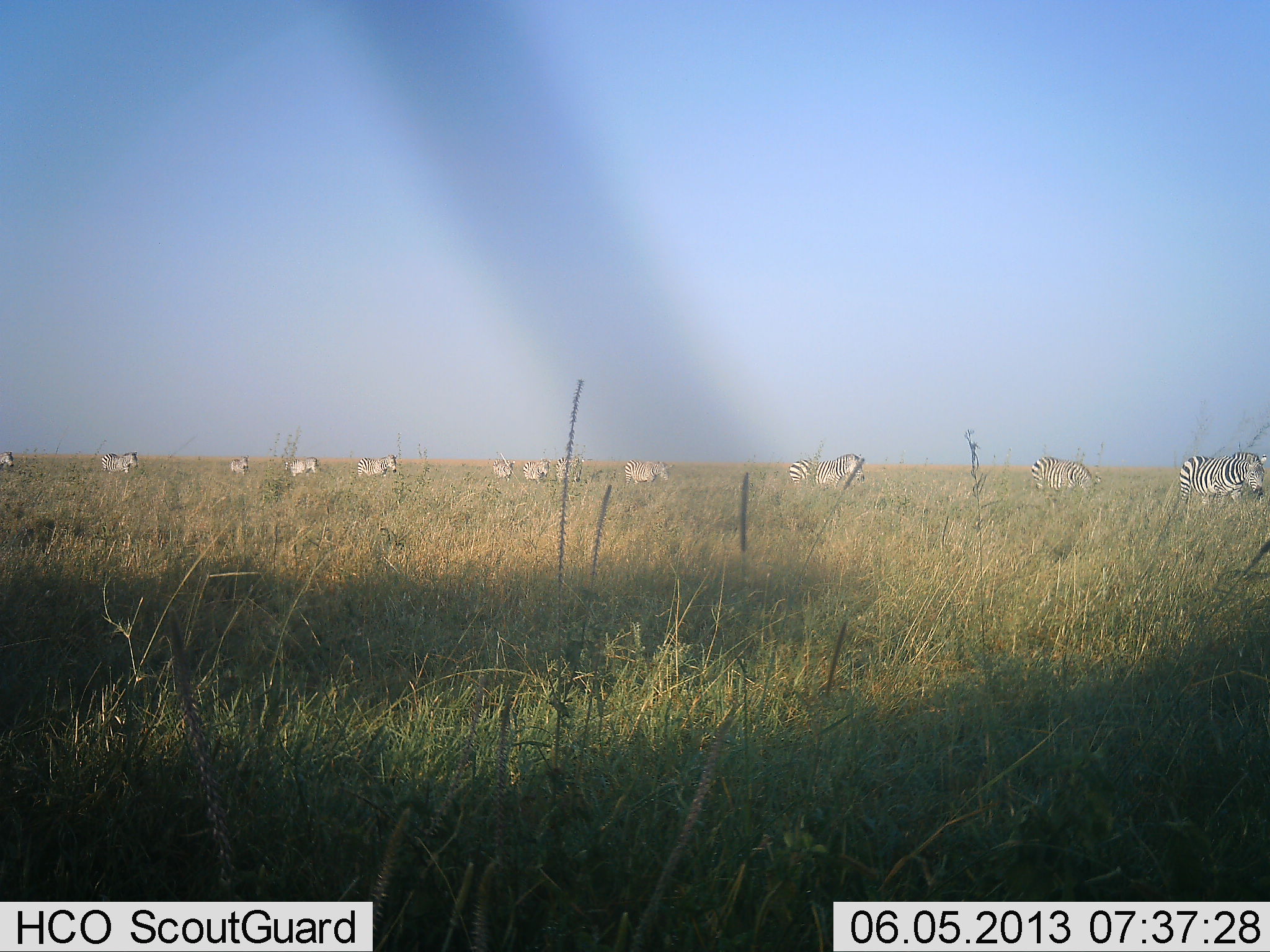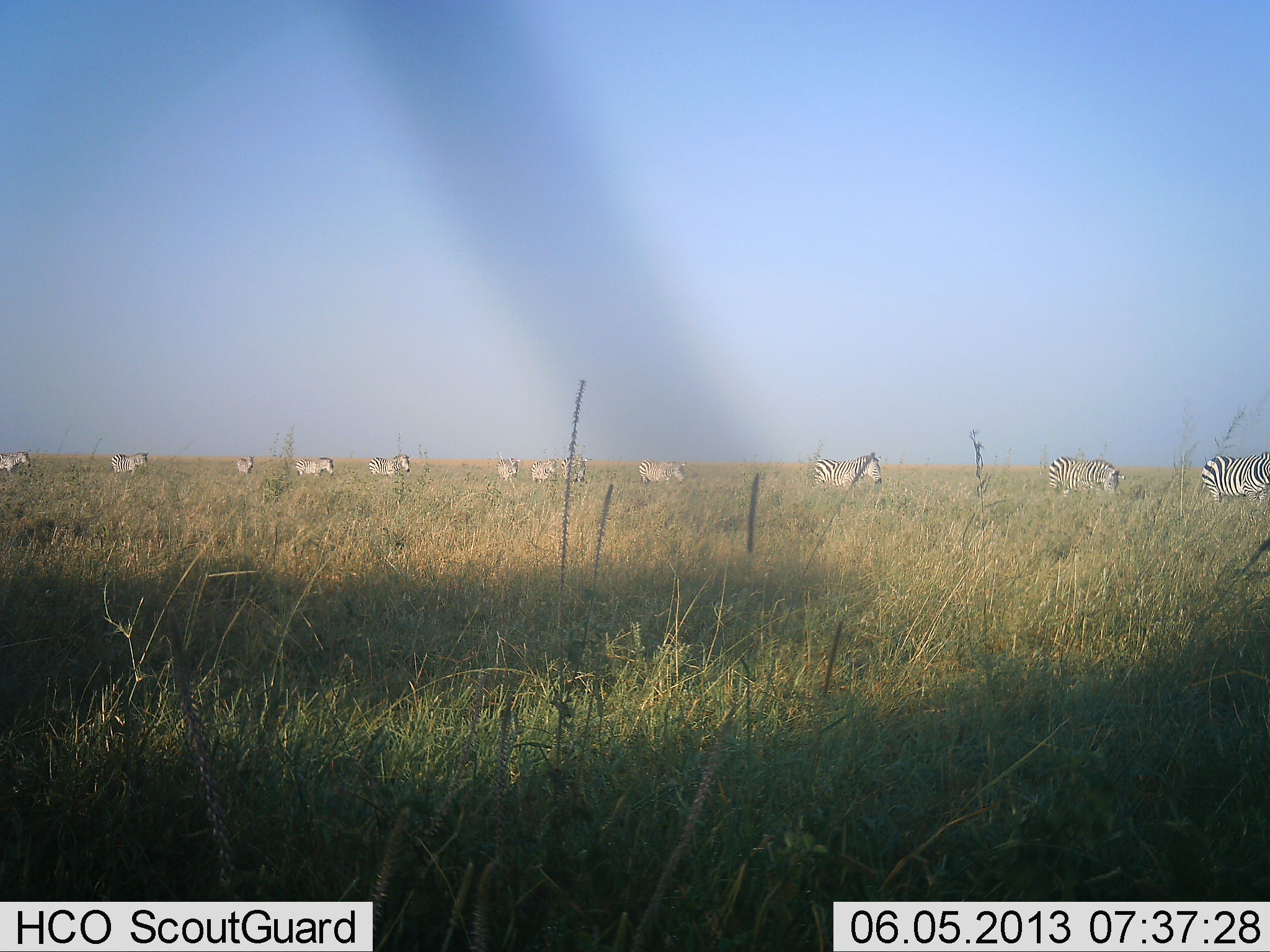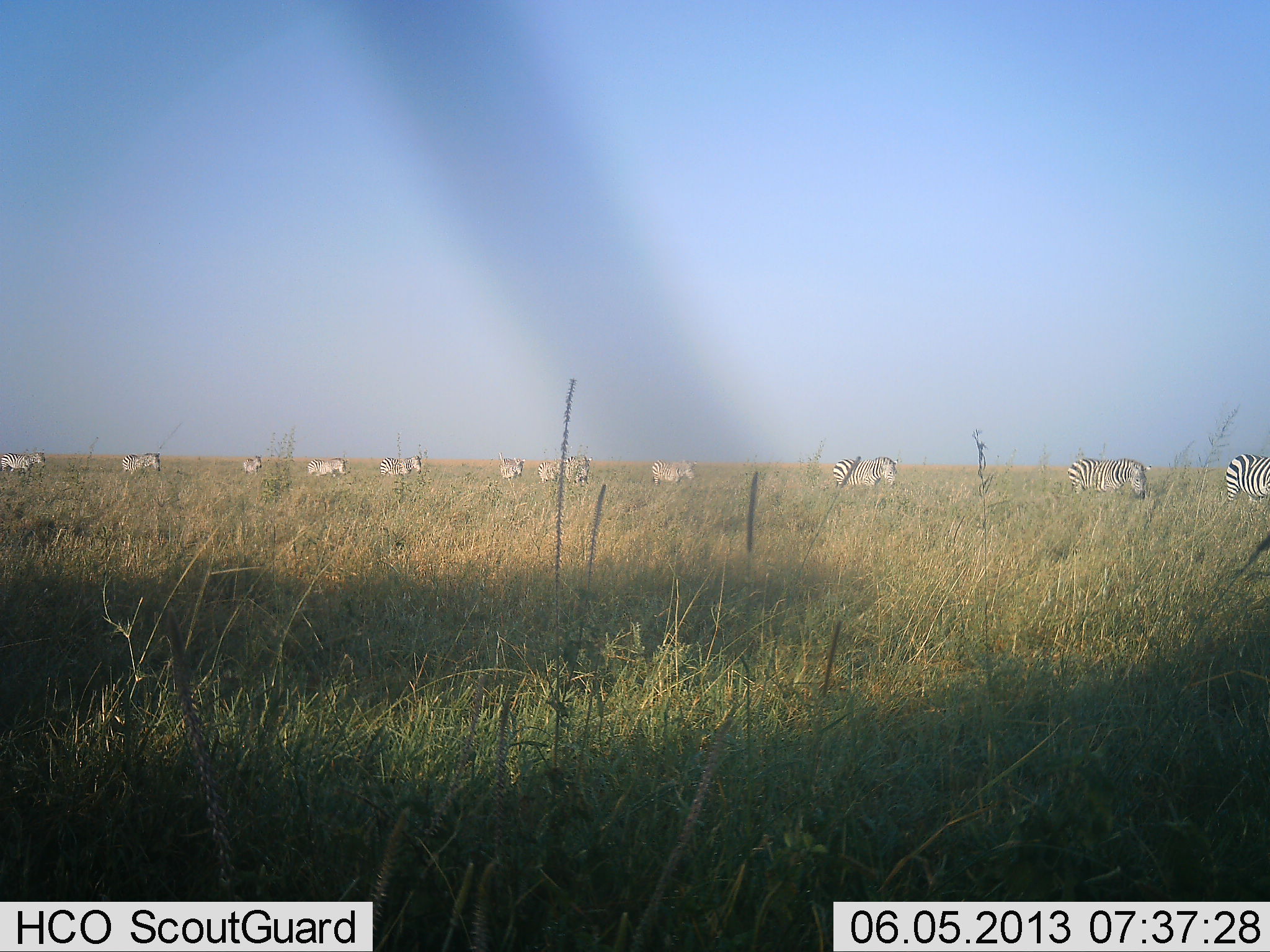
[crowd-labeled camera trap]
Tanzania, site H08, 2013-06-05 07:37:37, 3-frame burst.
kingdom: Animalia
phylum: Chordata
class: Mammalia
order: Perissodactyla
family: Equidae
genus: Equus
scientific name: Equus quagga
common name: plains zebra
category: zebra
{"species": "zebra (plains zebra) (Equus quagga)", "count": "11-50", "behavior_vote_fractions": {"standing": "12%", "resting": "4%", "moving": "84%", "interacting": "4%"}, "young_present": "0%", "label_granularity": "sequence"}